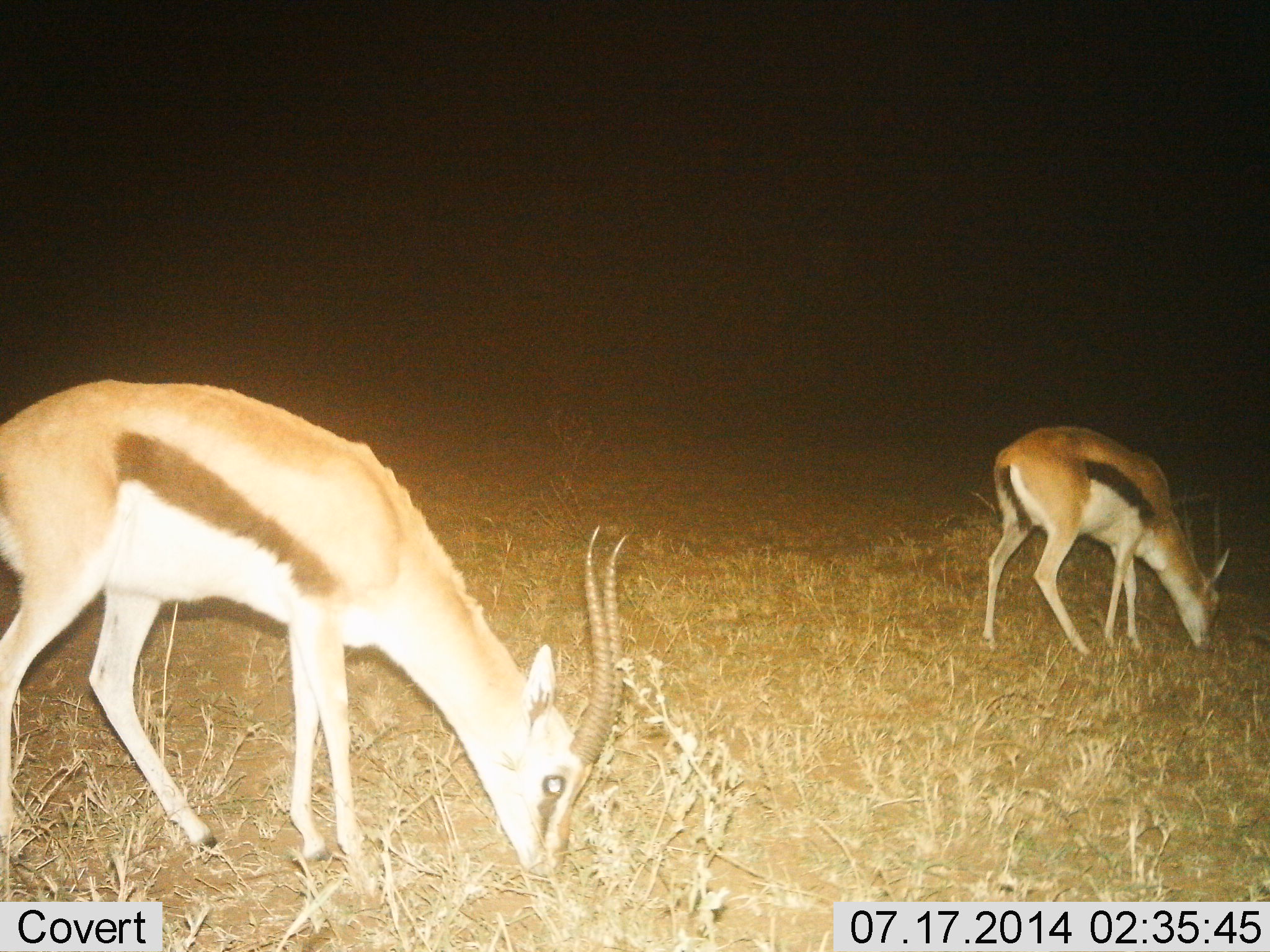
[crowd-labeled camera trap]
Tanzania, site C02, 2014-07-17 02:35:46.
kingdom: Animalia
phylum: Chordata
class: Mammalia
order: Artiodactyla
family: Bovidae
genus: Eudorcas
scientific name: Eudorcas thomsonii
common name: thomson's gazelle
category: gazellethomsons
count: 2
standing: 20%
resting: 0%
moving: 0%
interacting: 0%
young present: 0%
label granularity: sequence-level